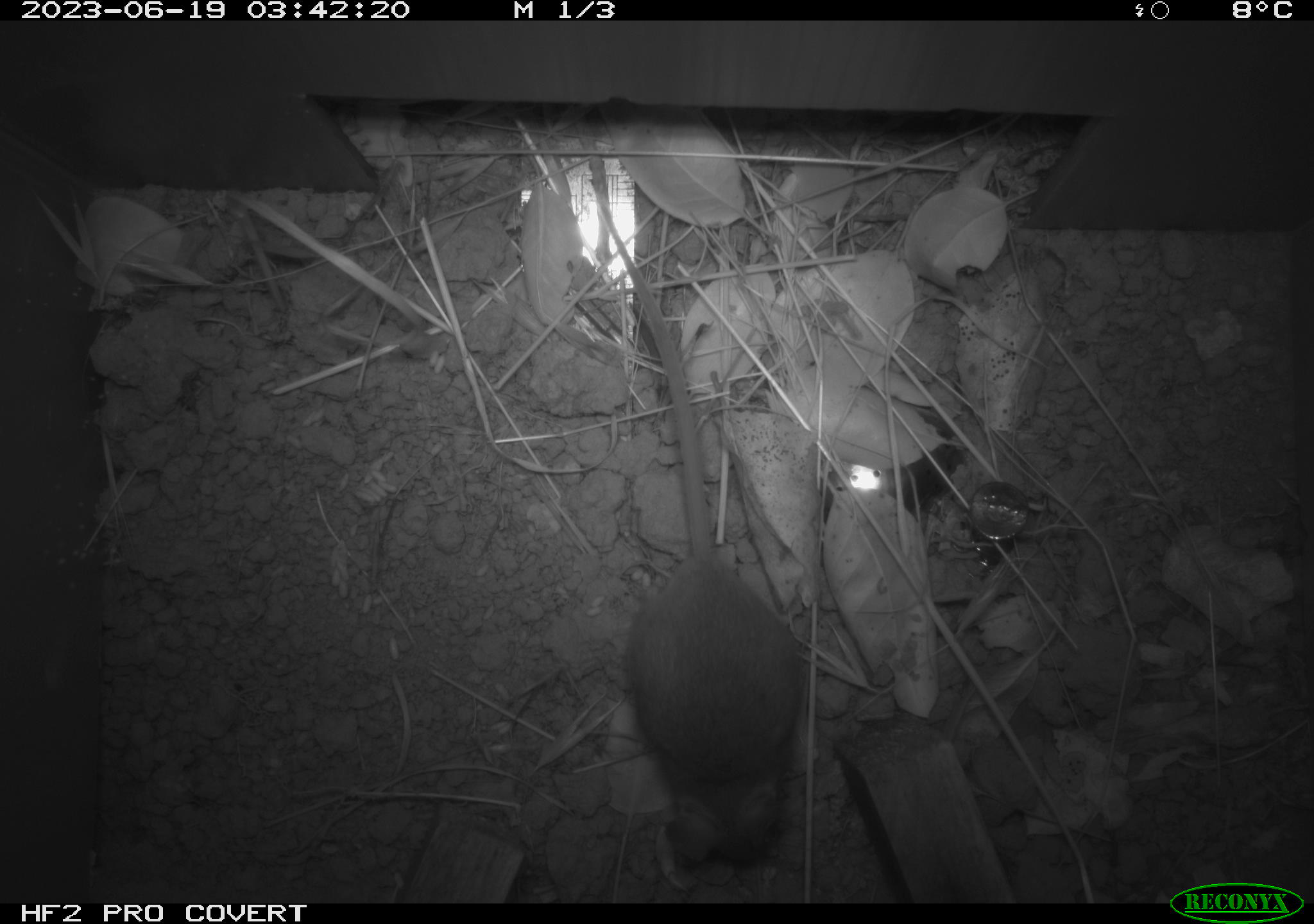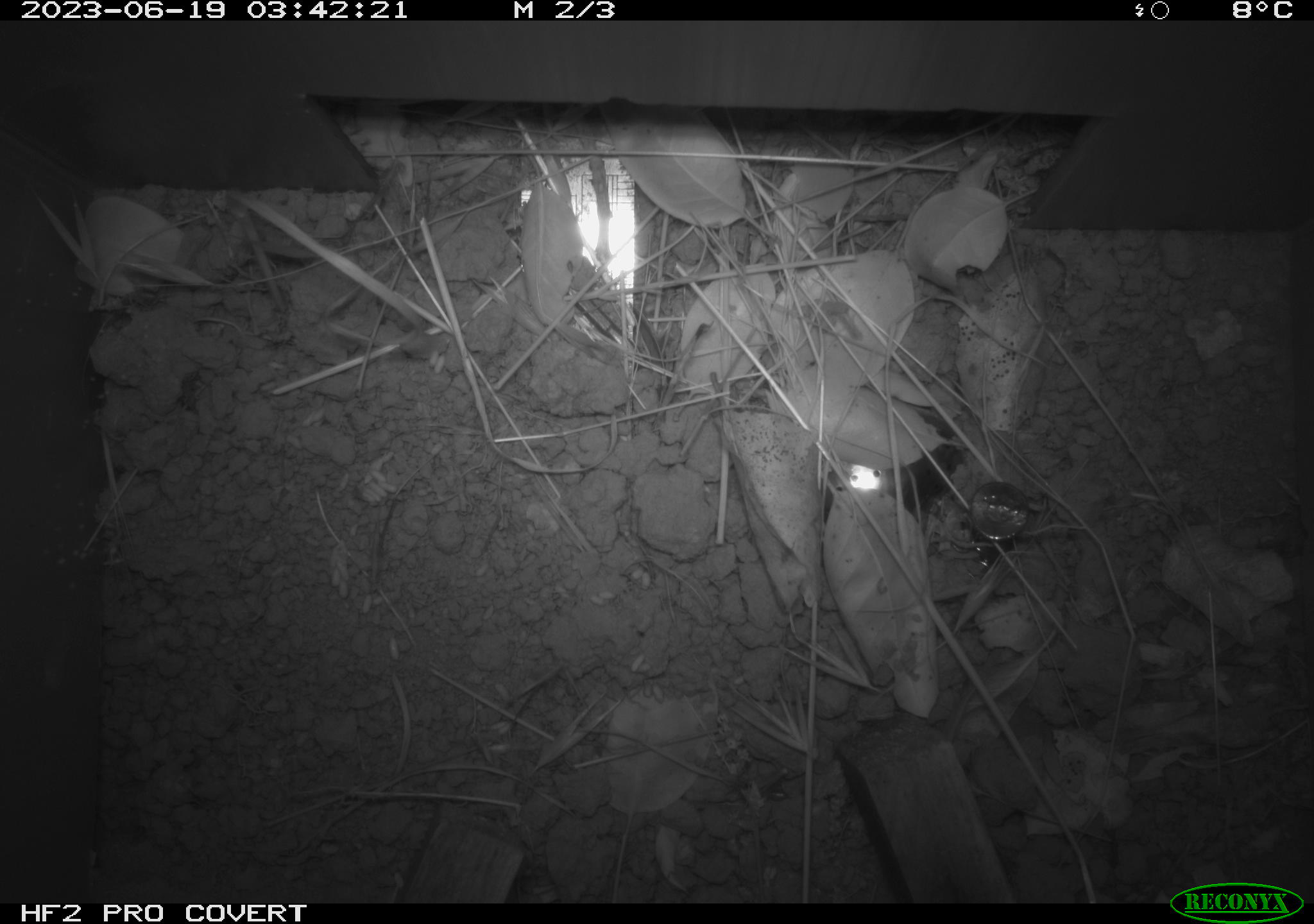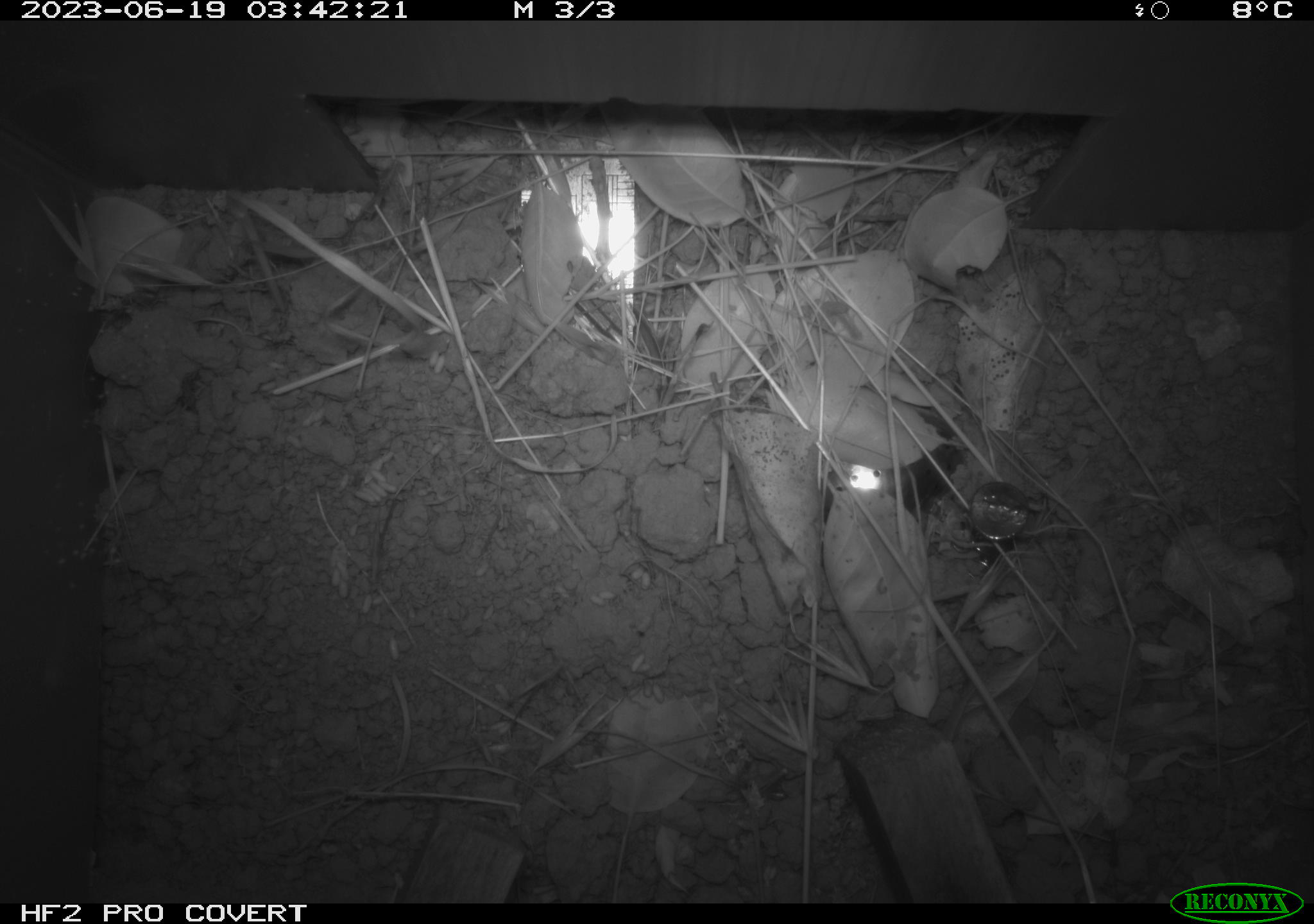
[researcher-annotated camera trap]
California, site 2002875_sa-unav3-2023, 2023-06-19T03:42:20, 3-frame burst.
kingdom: Animalia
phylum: Chordata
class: Mammalia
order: Rodentia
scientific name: Rodentia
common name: mouse species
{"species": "mouse species (Rodentia)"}